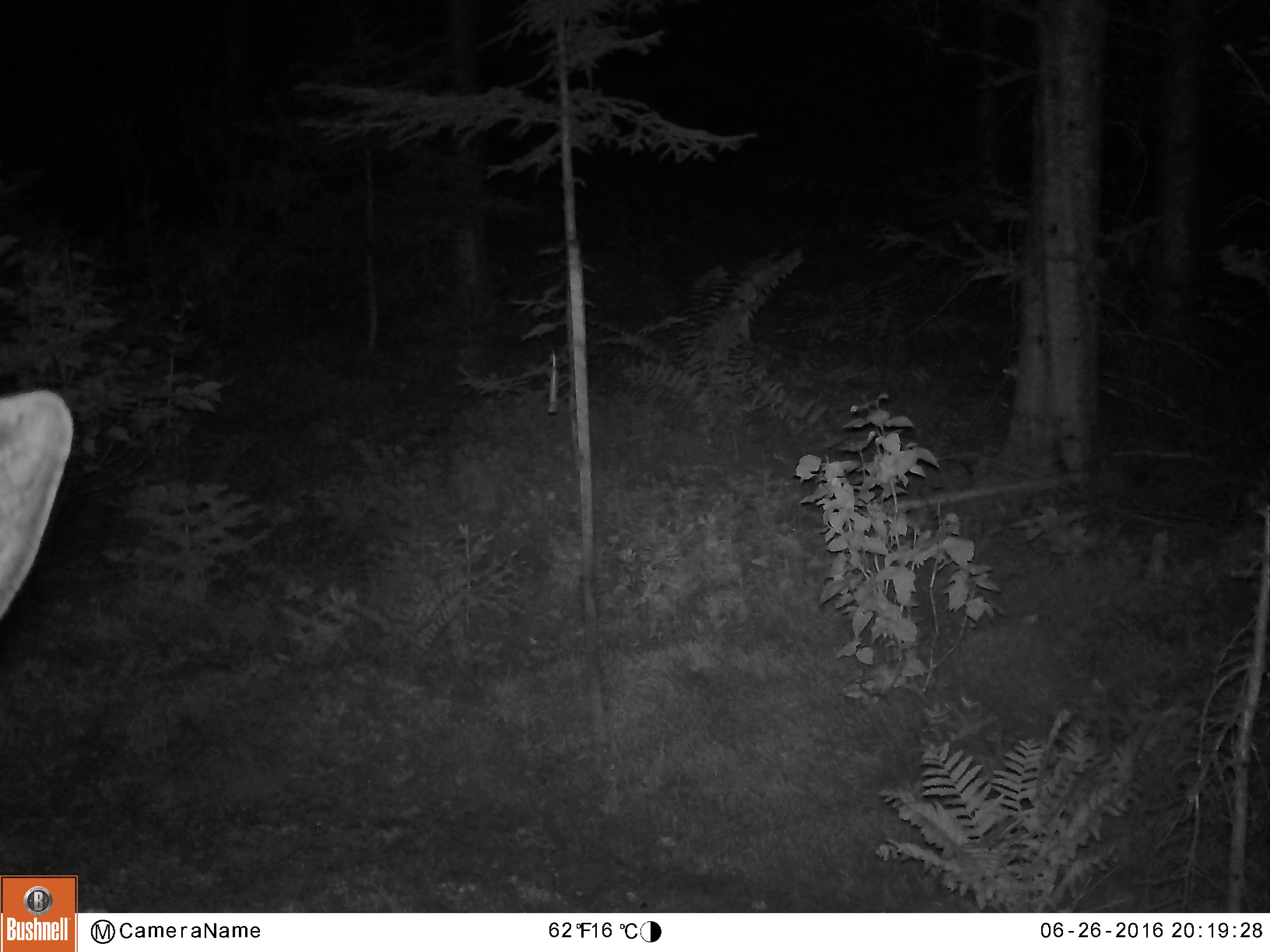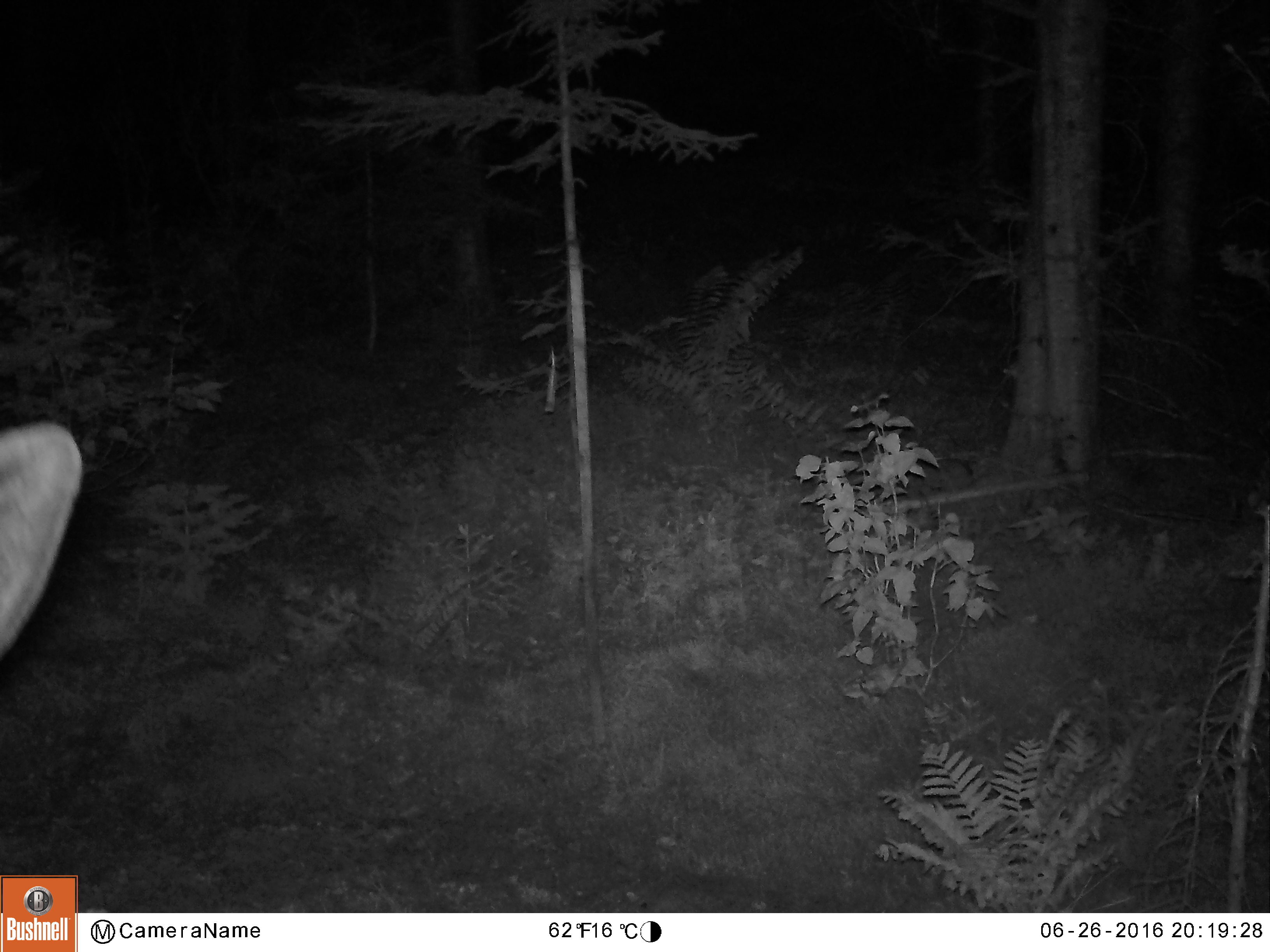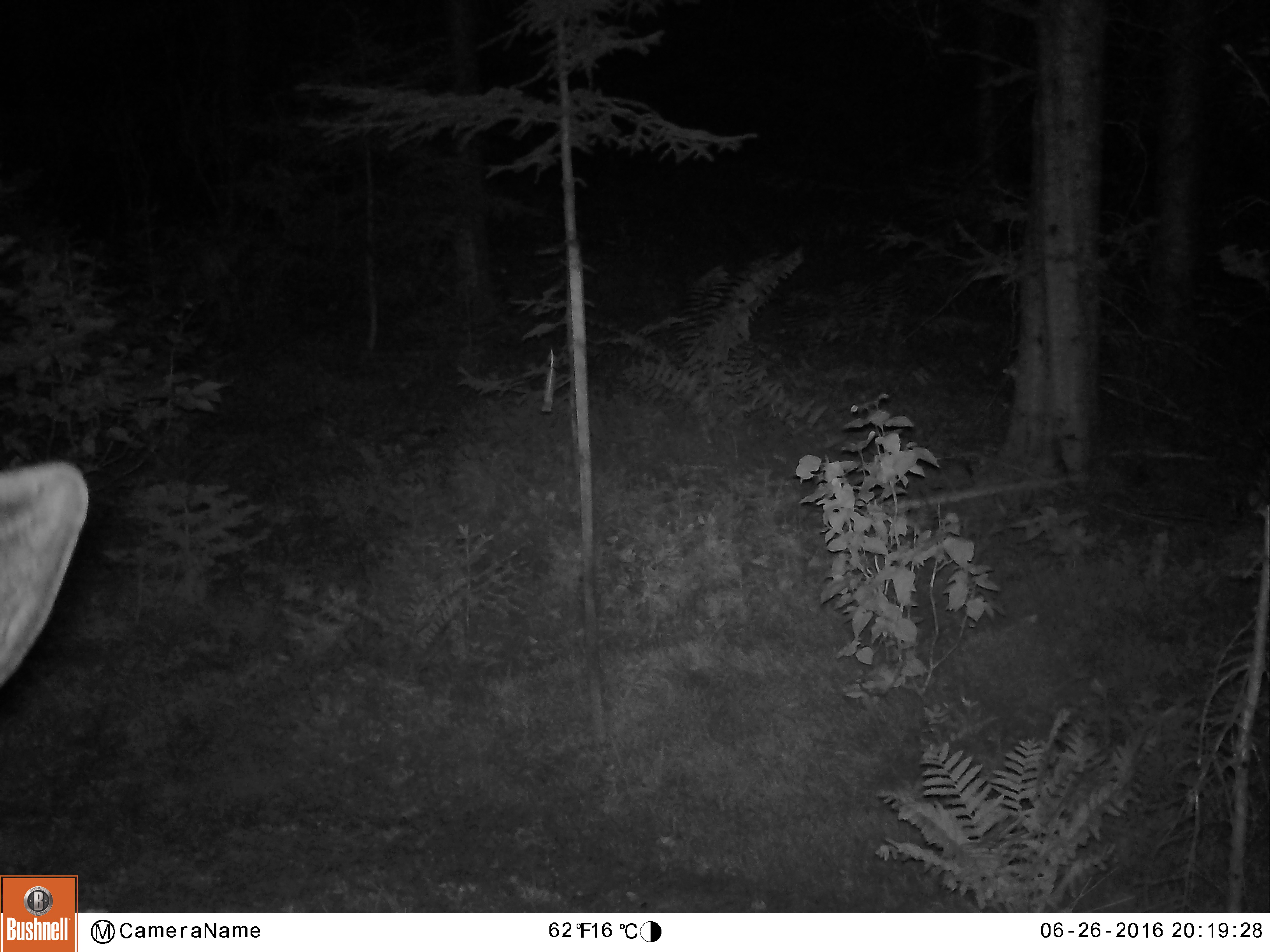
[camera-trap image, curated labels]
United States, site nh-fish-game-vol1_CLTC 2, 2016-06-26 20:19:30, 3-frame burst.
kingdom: Animalia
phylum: Chordata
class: Mammalia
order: Artiodactyla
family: Cervidae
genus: Alces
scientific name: Alces alces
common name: moose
Moose (Alces alces).